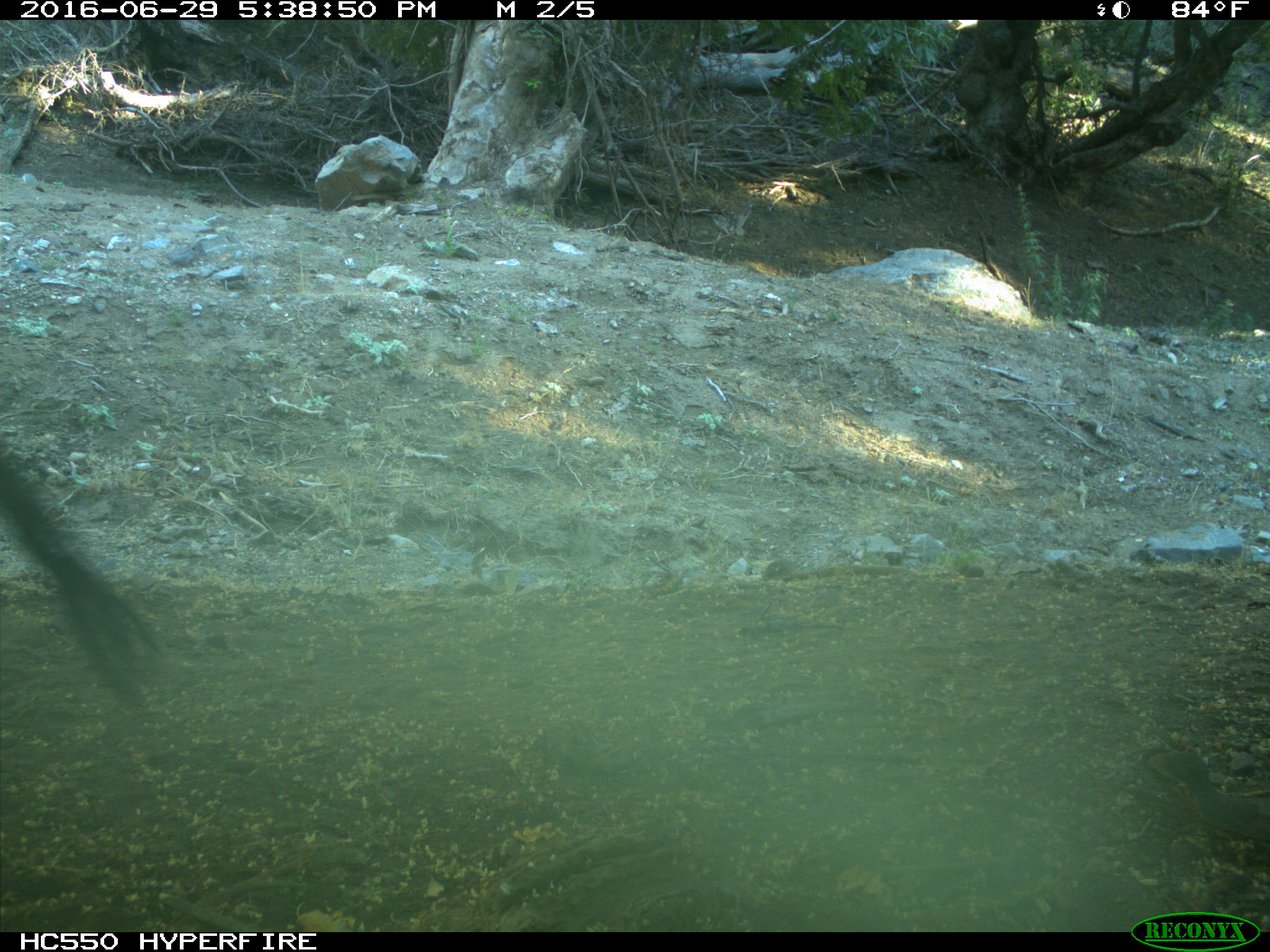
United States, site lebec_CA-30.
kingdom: Animalia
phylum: Chordata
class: Mammalia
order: Artiodactyla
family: Bovidae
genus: Bos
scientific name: Bos taurus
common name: domestic cow